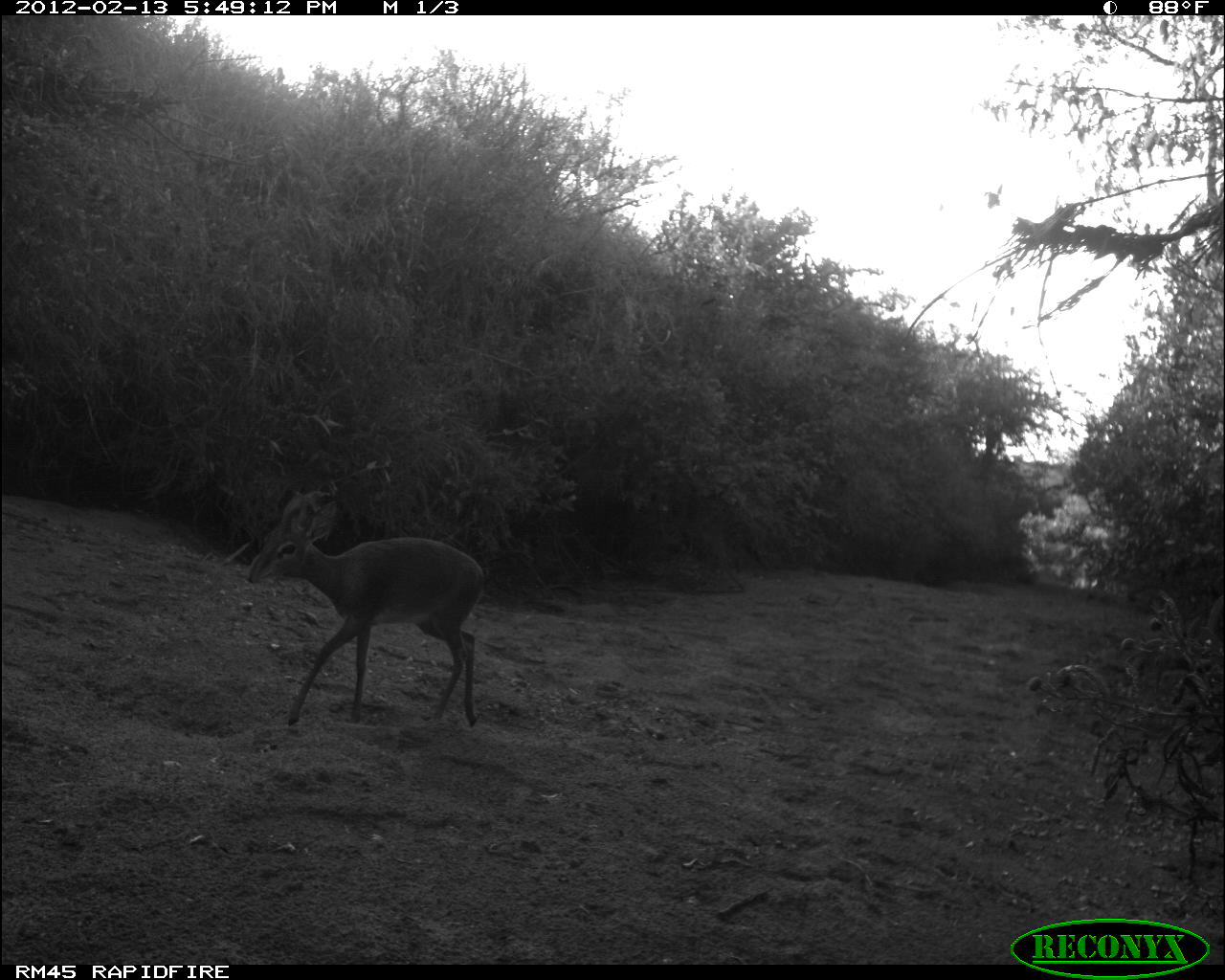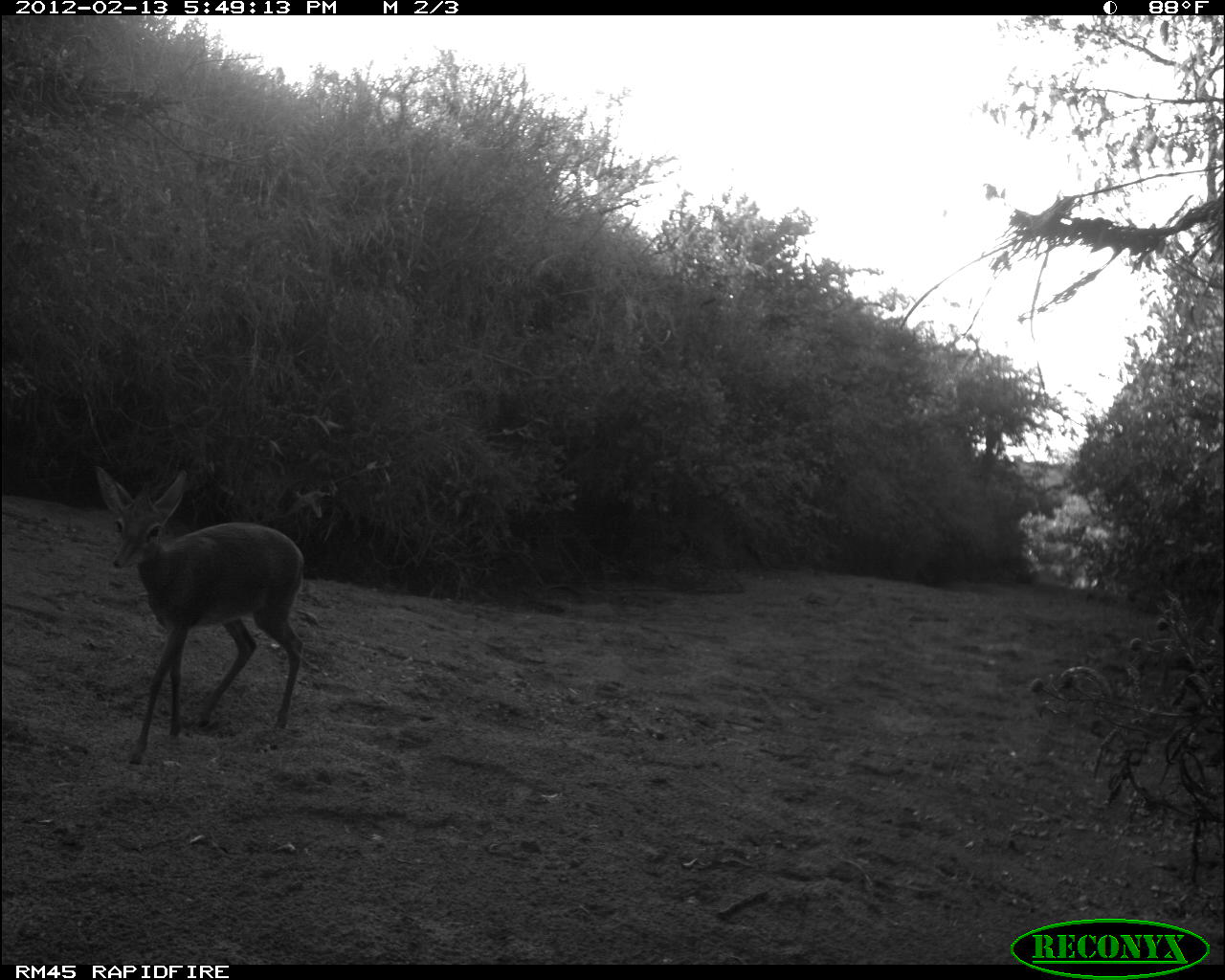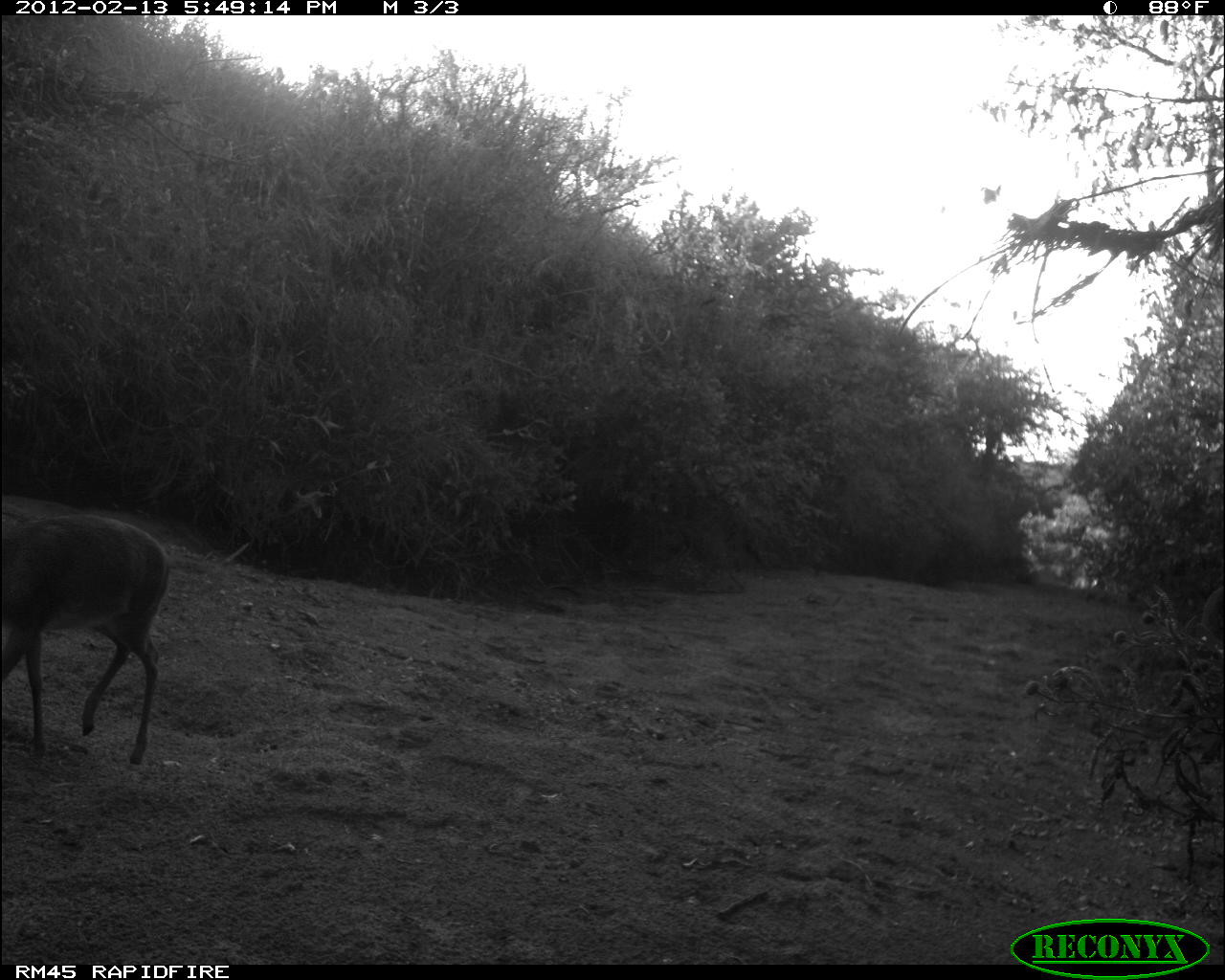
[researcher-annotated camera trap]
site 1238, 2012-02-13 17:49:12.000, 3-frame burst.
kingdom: Animalia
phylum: Chordata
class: Mammalia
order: Artiodactyla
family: Bovidae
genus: Madoqua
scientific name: Madoqua guentheri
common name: günther's dik-dik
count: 1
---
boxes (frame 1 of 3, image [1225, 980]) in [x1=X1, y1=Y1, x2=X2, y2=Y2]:
madoqua guentheri: [x1=241, y1=494, x2=484, y2=727]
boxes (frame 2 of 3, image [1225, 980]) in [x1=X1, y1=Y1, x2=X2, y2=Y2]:
madoqua guentheri: [x1=84, y1=458, x2=307, y2=773]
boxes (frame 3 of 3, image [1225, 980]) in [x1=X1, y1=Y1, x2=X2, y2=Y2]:
madoqua guentheri: [x1=0, y1=504, x2=170, y2=769]